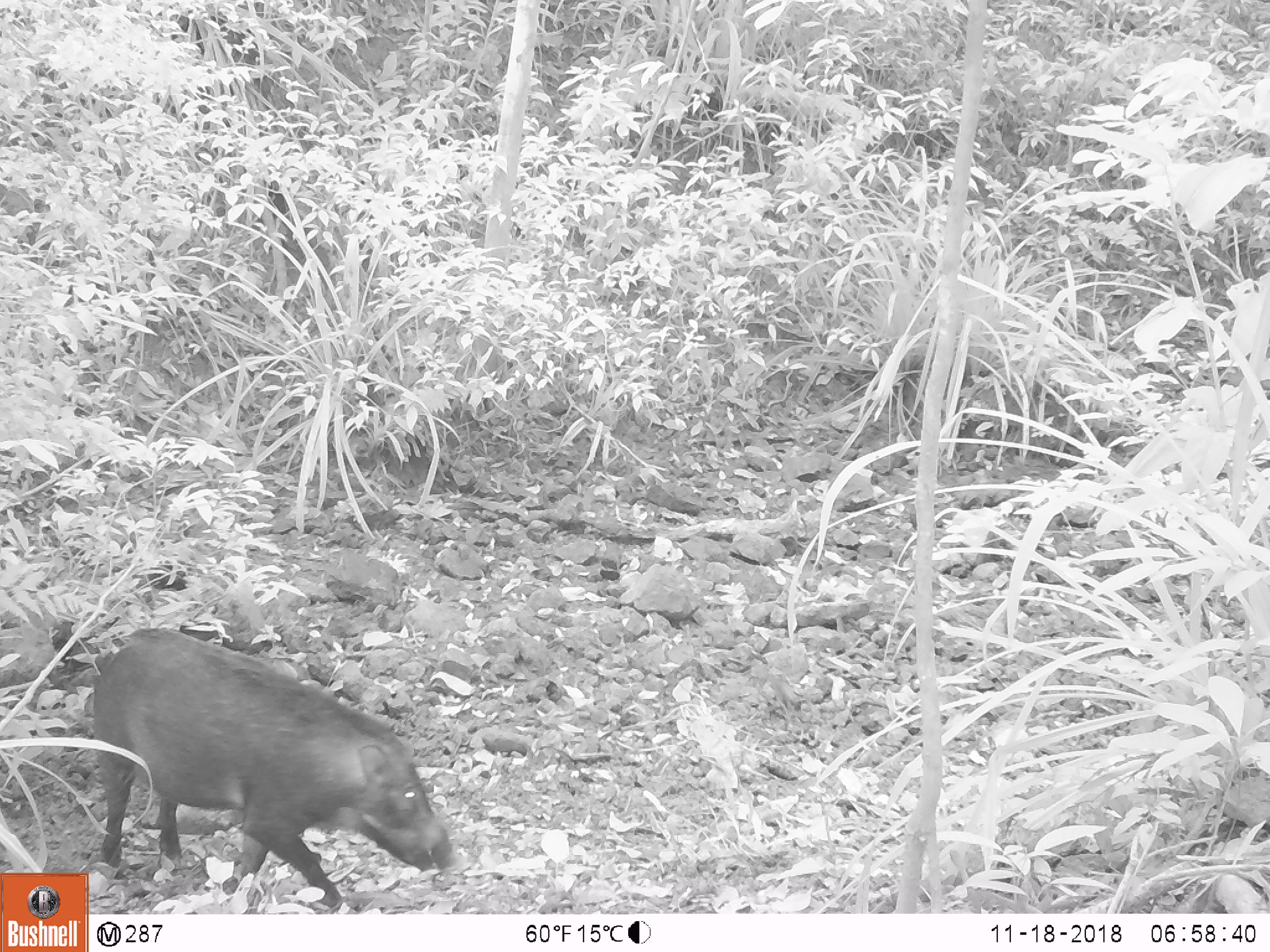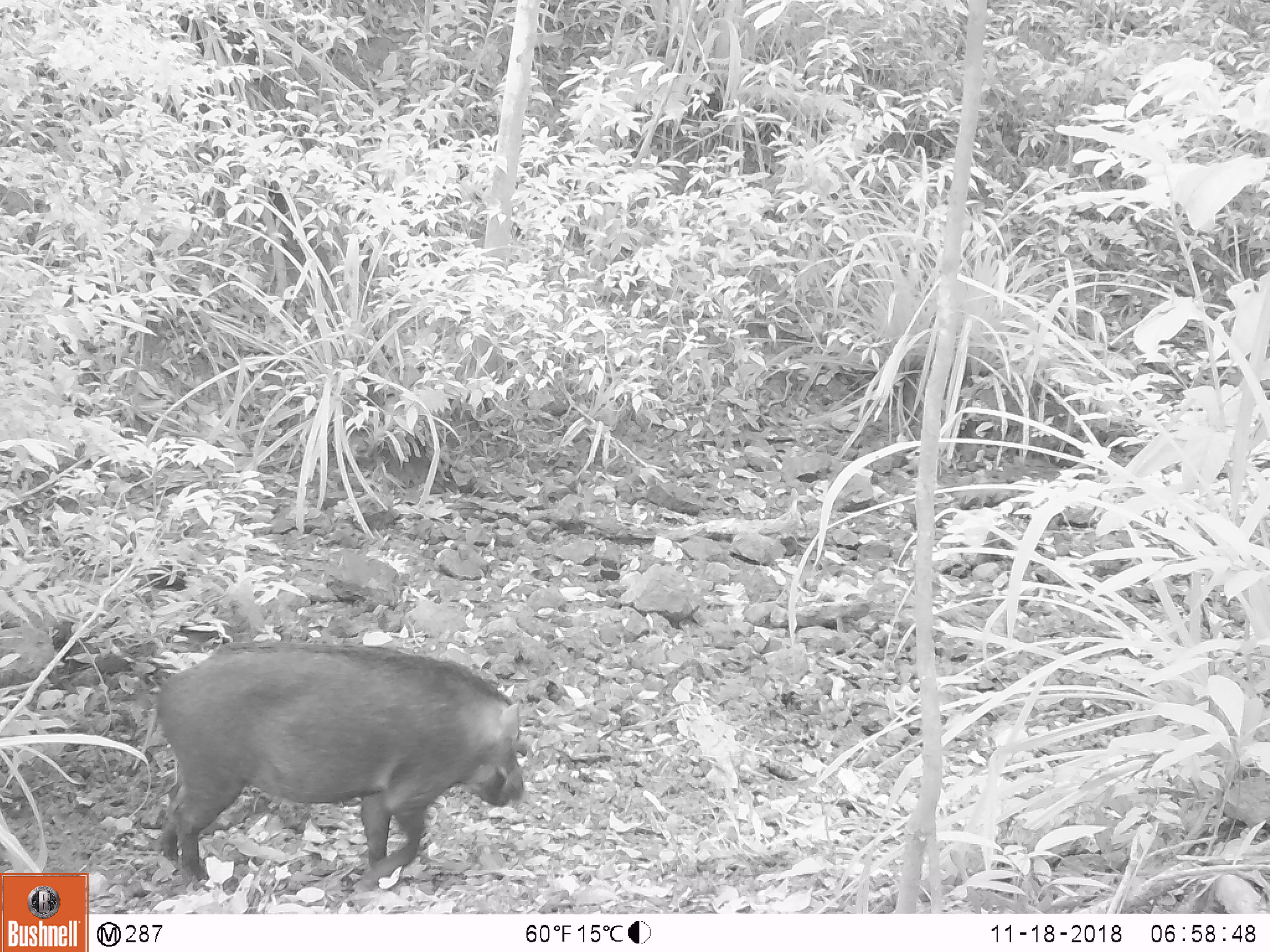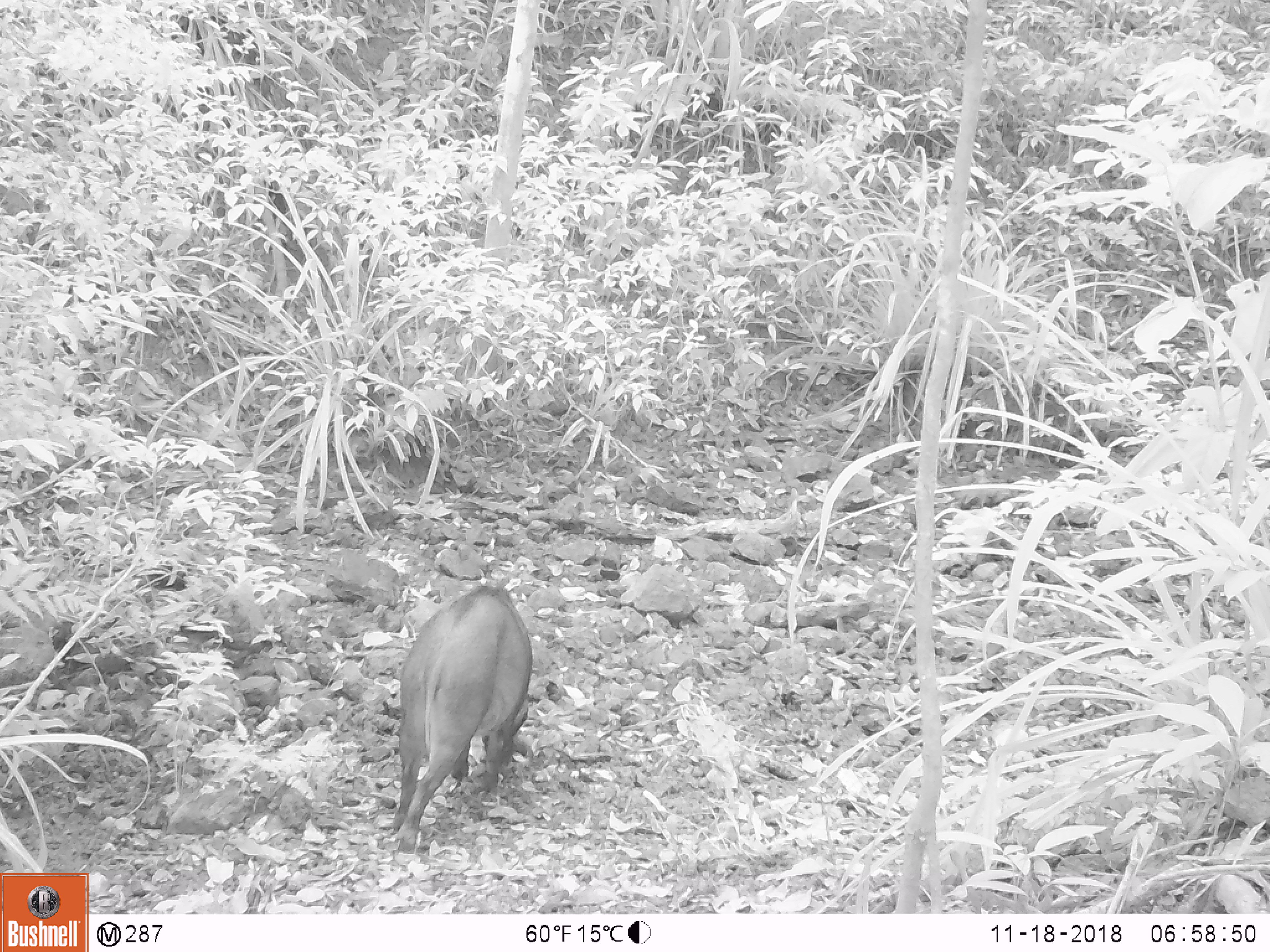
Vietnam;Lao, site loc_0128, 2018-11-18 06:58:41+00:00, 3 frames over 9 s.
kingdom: Animalia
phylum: Chordata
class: Mammalia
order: Artiodactyla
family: Suidae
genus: Sus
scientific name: Sus scrofa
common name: eurasian wild pig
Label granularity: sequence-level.